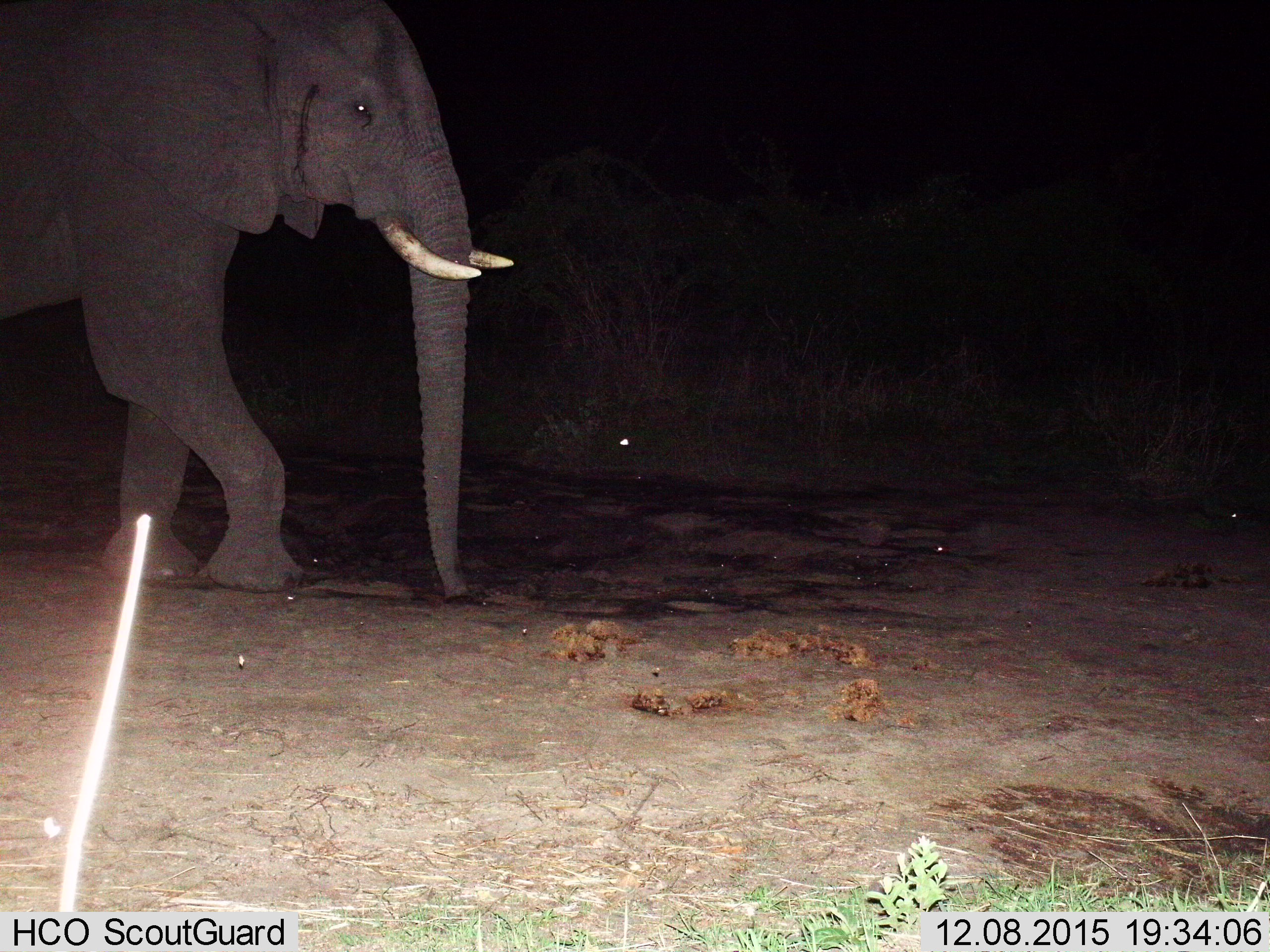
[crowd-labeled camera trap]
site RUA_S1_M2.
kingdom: Animalia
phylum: Chordata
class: Mammalia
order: Proboscidea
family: Elephantidae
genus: Loxodonta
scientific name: Loxodonta africana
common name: african bush elephant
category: elephant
Elephant (african bush elephant) (Loxodonta africana), count 1. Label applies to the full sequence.